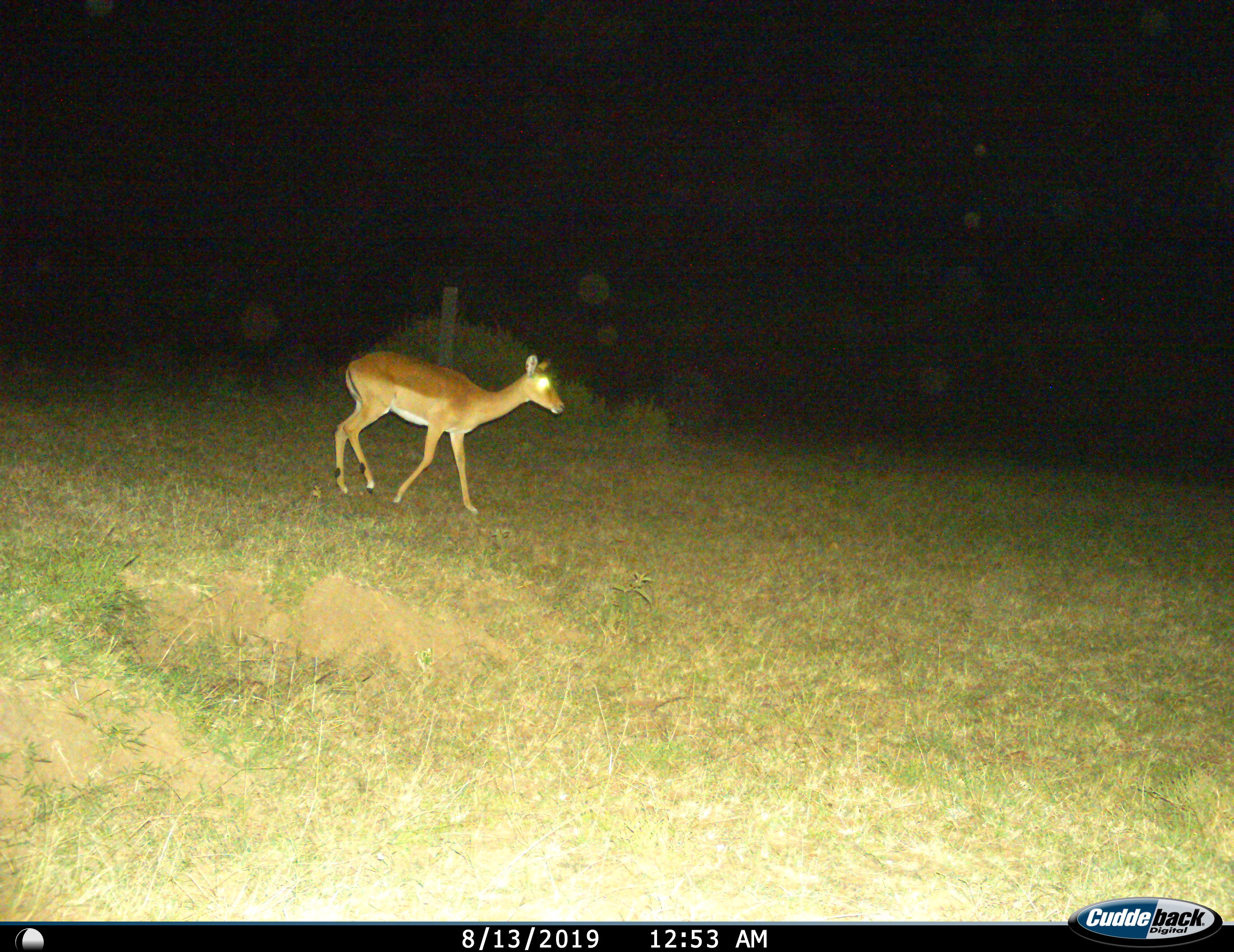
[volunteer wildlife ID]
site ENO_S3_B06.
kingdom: Animalia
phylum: Chordata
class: Mammalia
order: Artiodactyla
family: Bovidae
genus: Aepyceros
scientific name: Aepyceros melampus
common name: impala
Impala (Aepyceros melampus), count 1. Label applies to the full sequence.